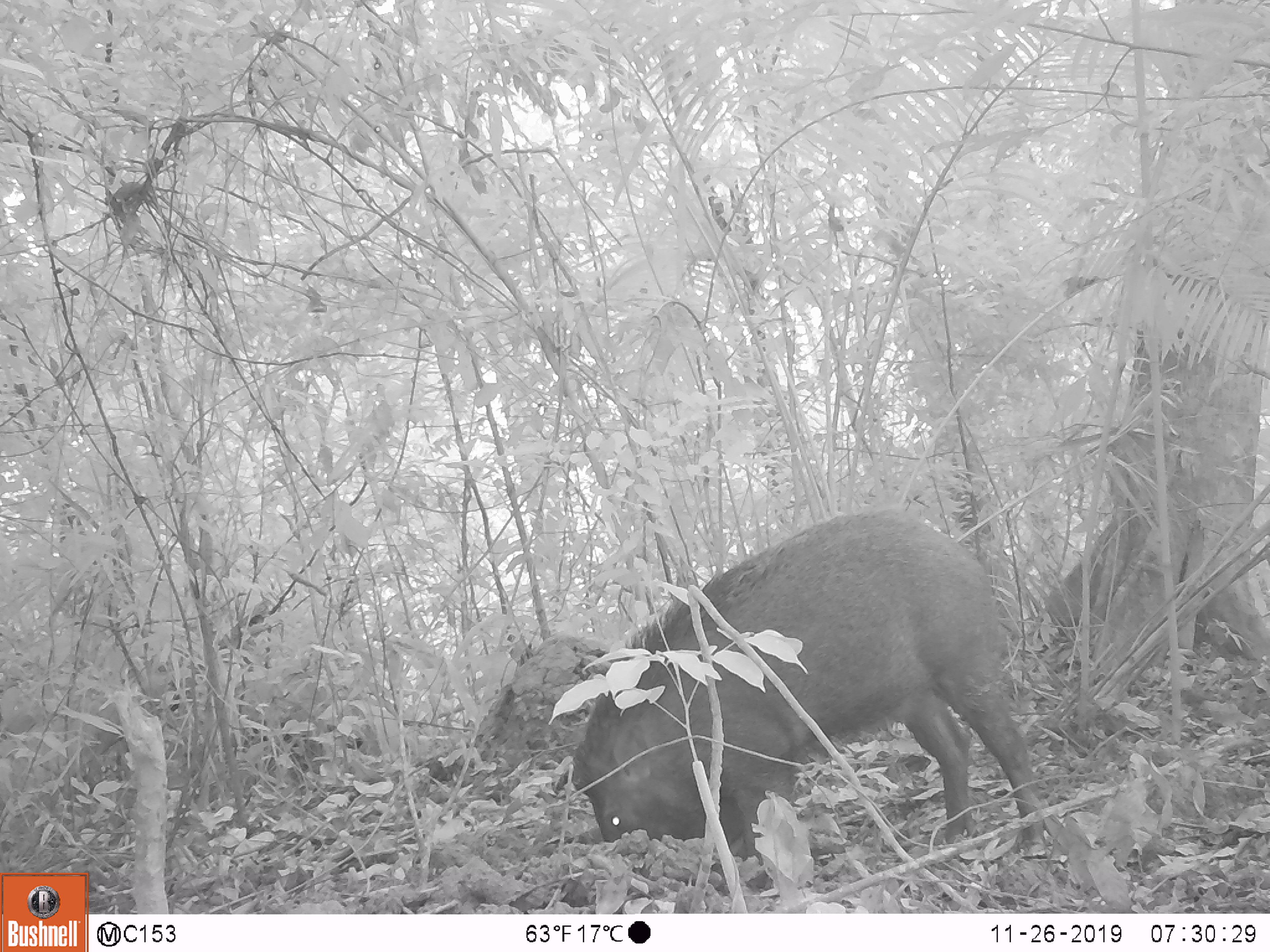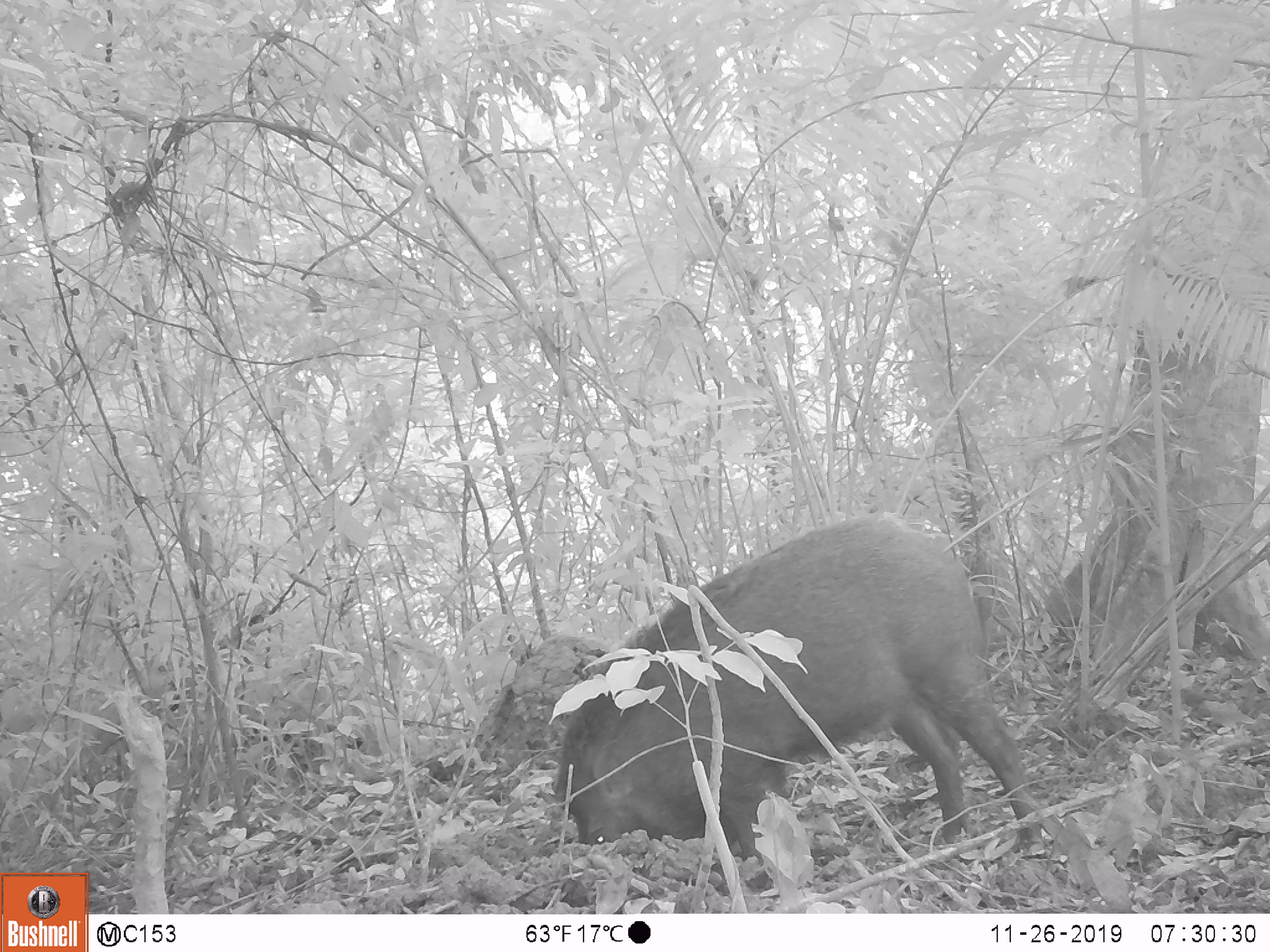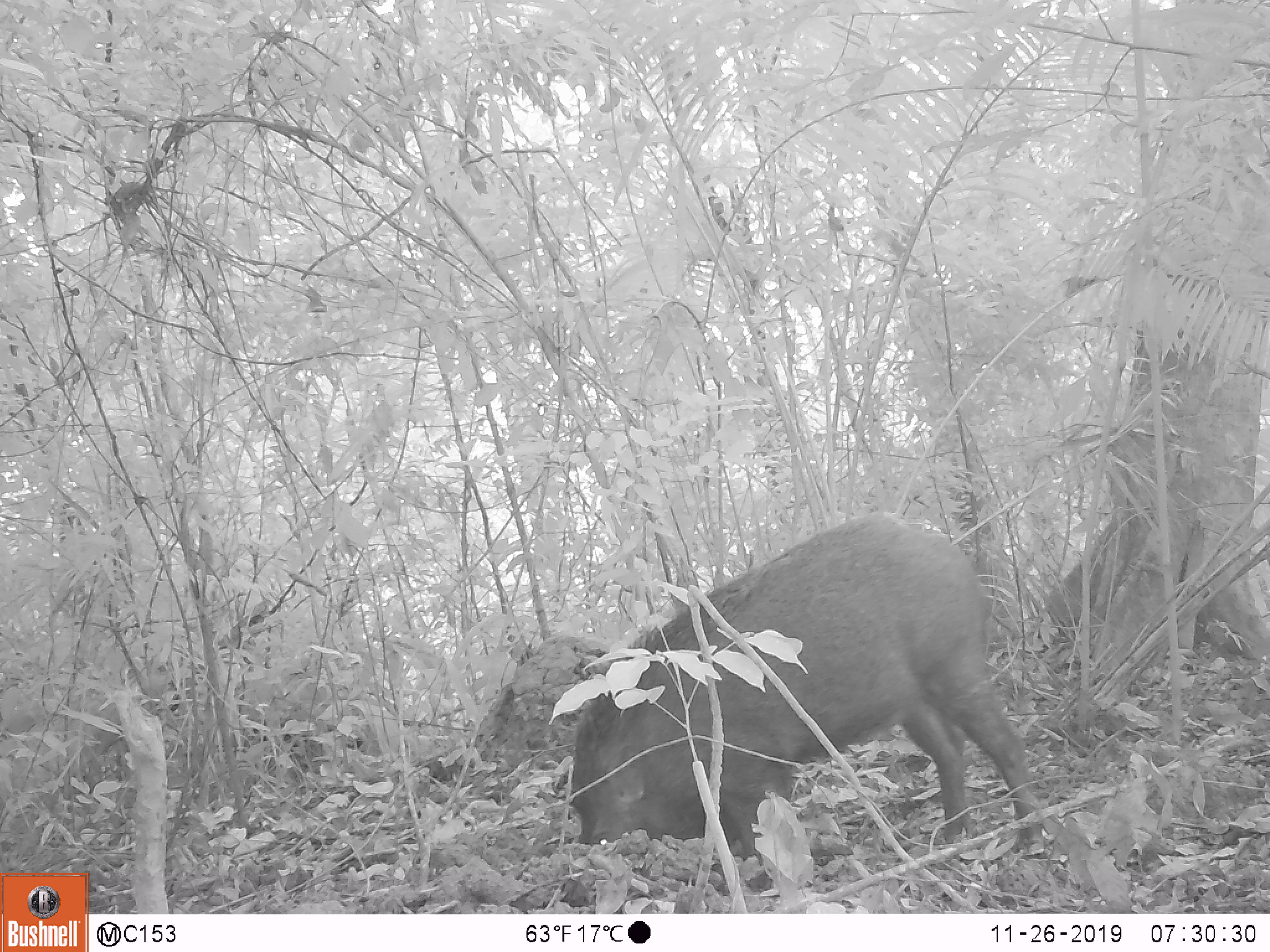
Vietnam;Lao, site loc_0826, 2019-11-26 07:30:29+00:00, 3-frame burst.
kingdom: Animalia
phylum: Chordata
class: Mammalia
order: Artiodactyla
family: Suidae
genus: Sus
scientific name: Sus scrofa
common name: eurasian wild pig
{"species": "eurasian wild pig (Sus scrofa)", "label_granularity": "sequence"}